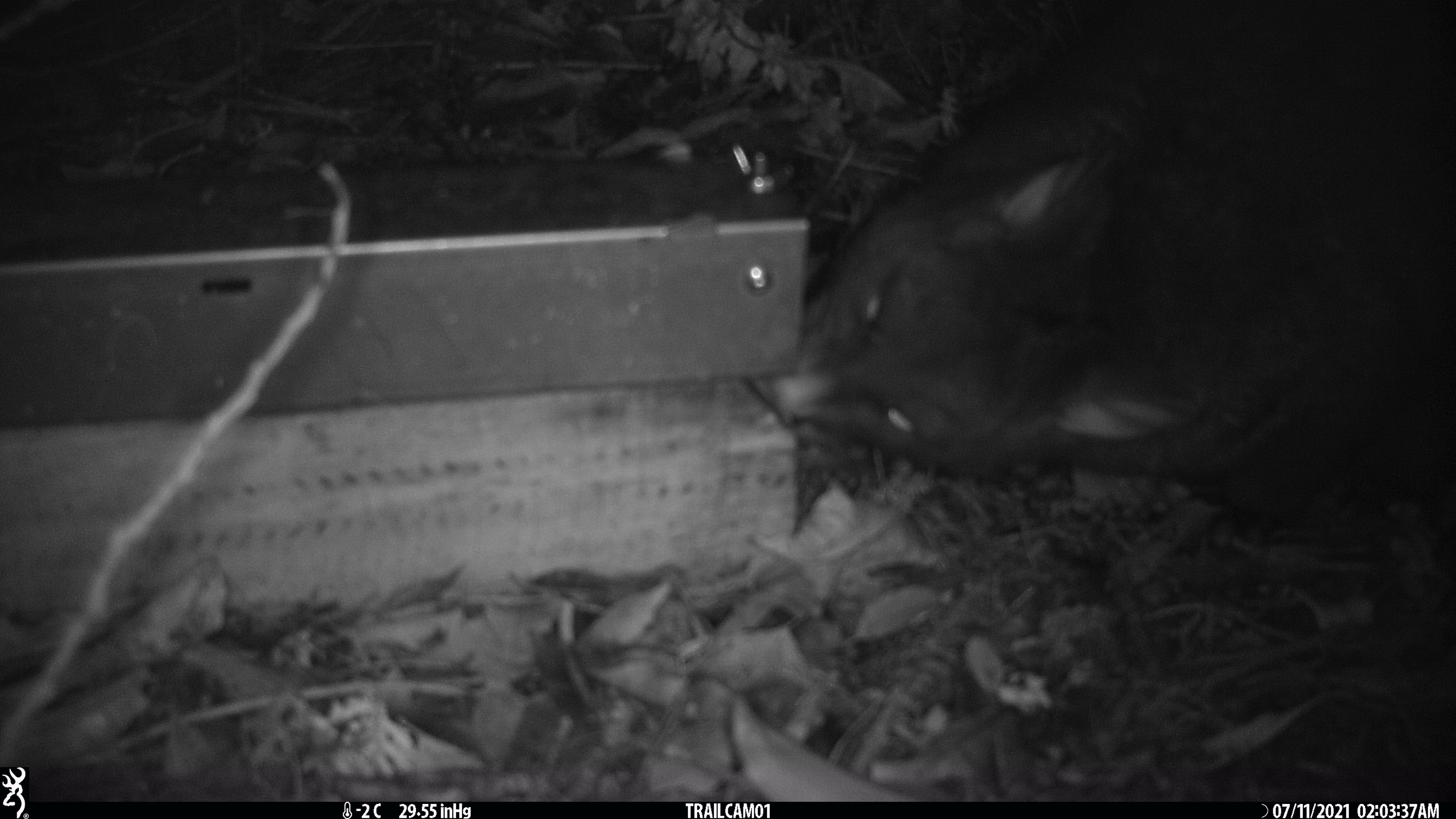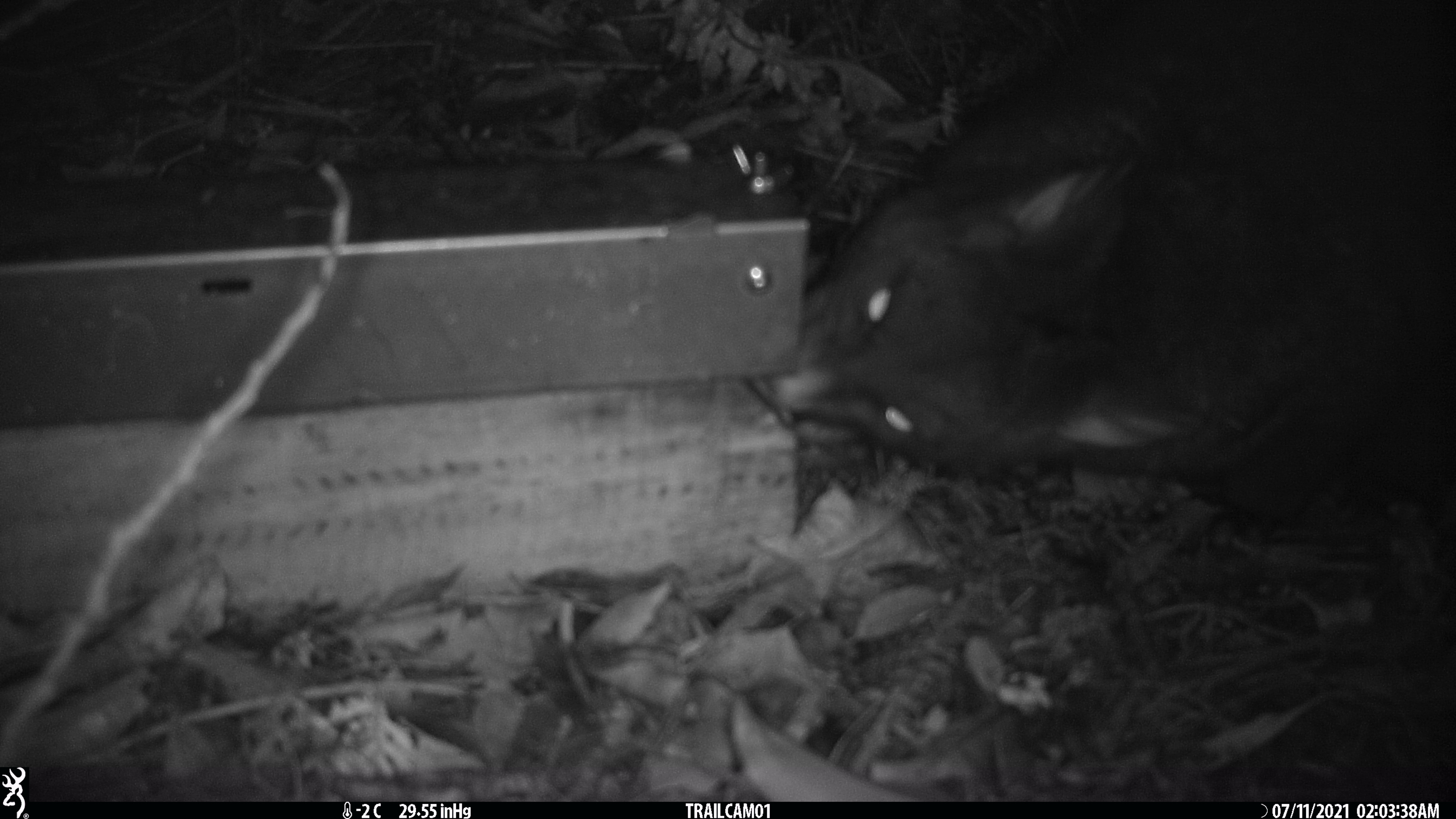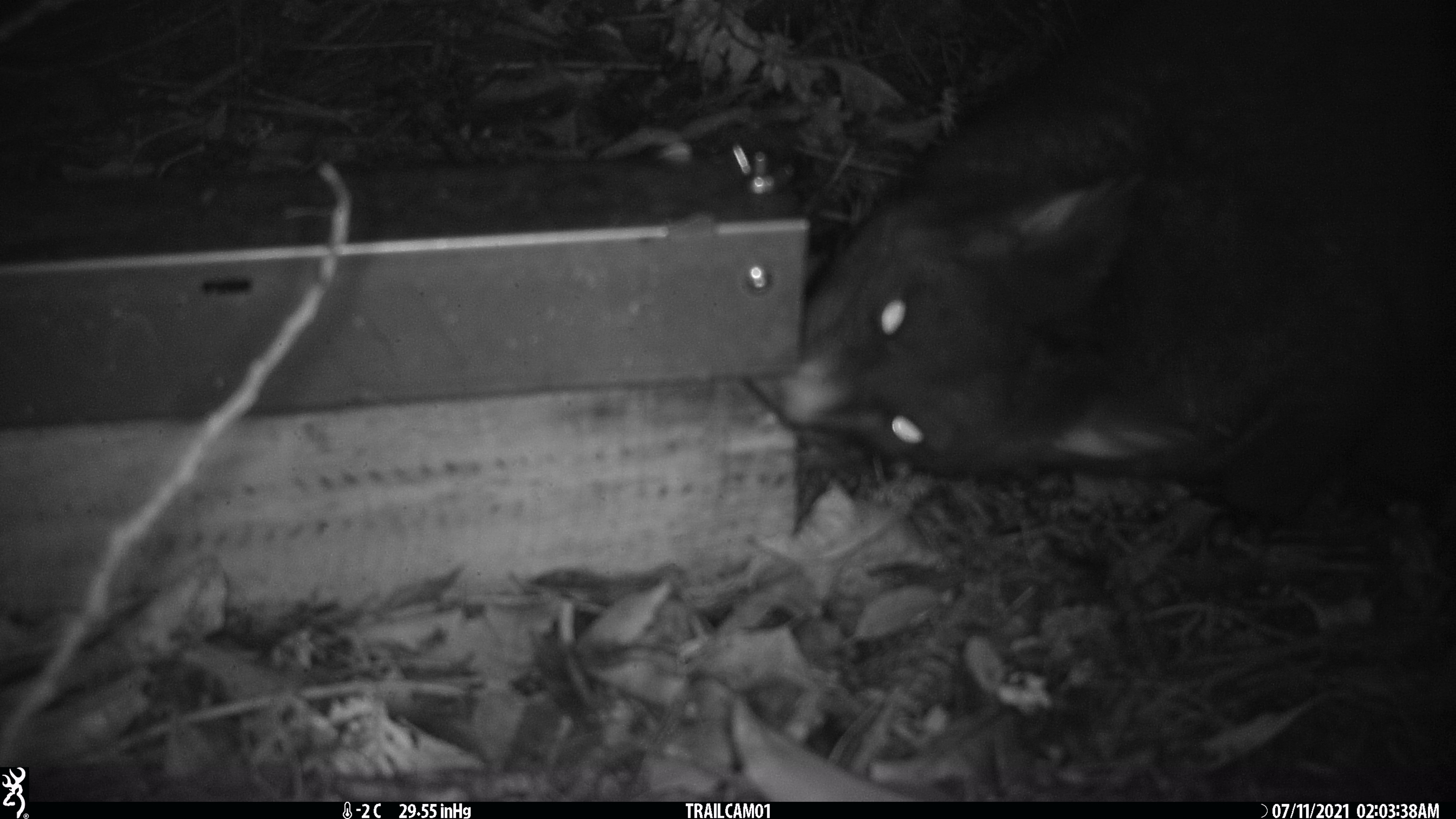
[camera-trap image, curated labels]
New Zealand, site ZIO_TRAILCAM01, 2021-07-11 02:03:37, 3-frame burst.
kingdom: Animalia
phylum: Chordata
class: Mammalia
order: Diprotodontia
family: Phalangeridae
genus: Trichosurus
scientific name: Trichosurus vulpecula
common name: common brushtail possum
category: possum